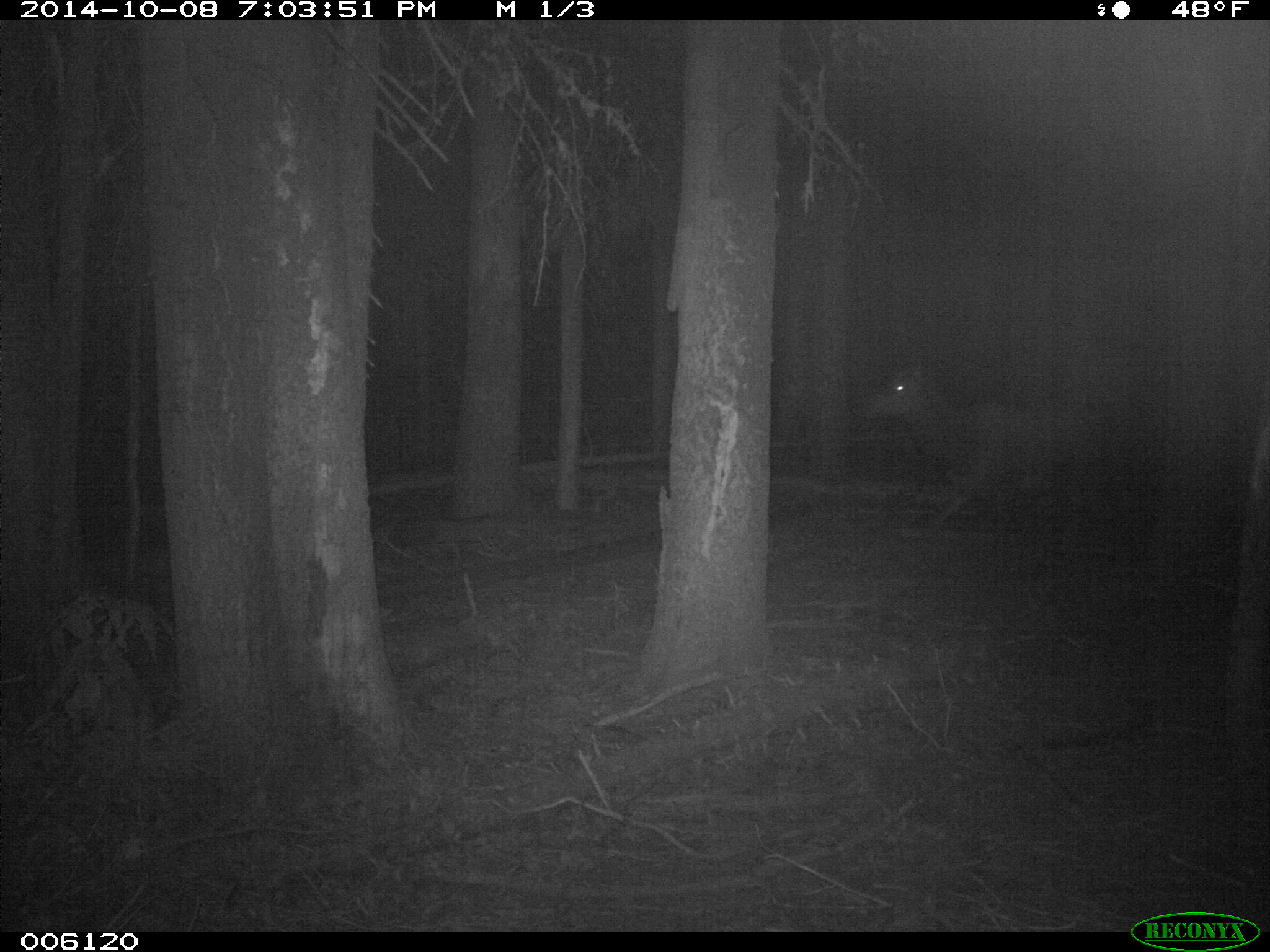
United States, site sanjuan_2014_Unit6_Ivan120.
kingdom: Animalia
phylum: Chordata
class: Mammalia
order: Artiodactyla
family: Cervidae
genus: Cervus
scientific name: Cervus elaphus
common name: red deer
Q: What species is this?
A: Cervus elaphus (red deer).